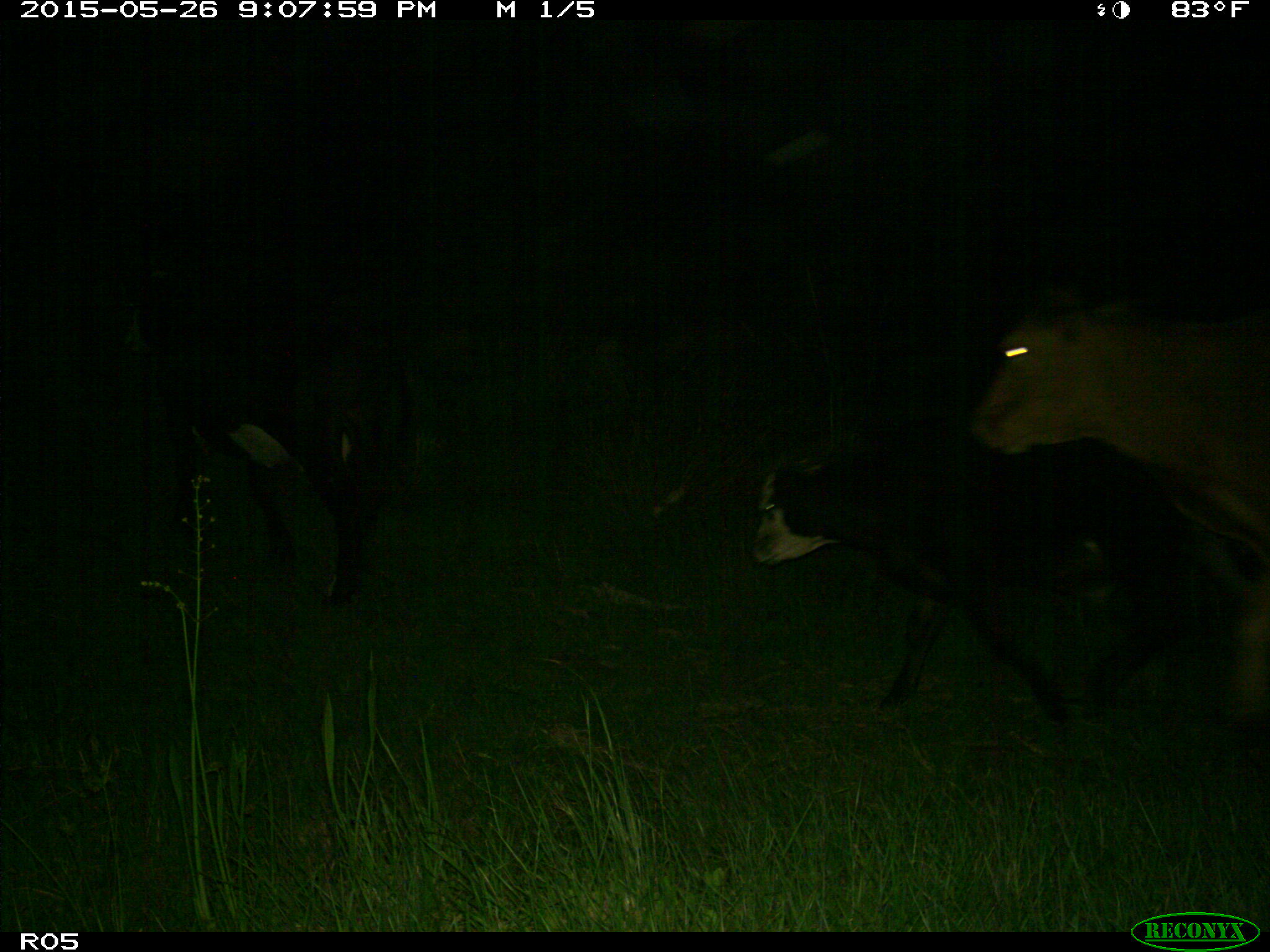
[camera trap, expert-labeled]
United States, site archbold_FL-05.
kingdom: Animalia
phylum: Chordata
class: Mammalia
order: Artiodactyla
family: Bovidae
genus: Bos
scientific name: Bos taurus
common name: domestic cow